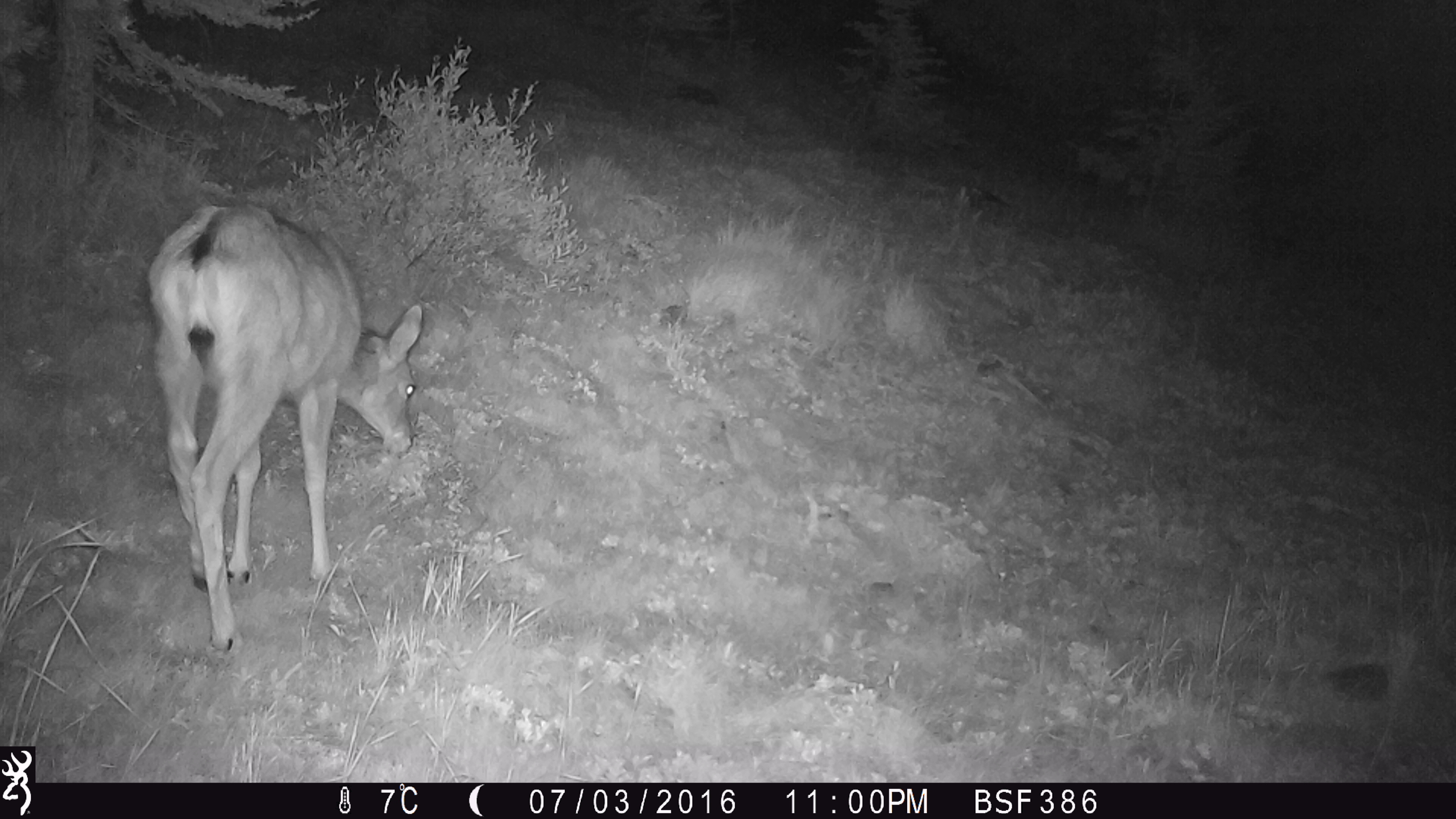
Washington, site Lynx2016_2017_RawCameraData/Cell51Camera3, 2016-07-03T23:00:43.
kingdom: Animalia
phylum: Chordata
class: Mammalia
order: Artiodactyla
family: Cervidae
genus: Odocoileus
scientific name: Odocoileus hemionus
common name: mule deer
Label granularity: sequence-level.